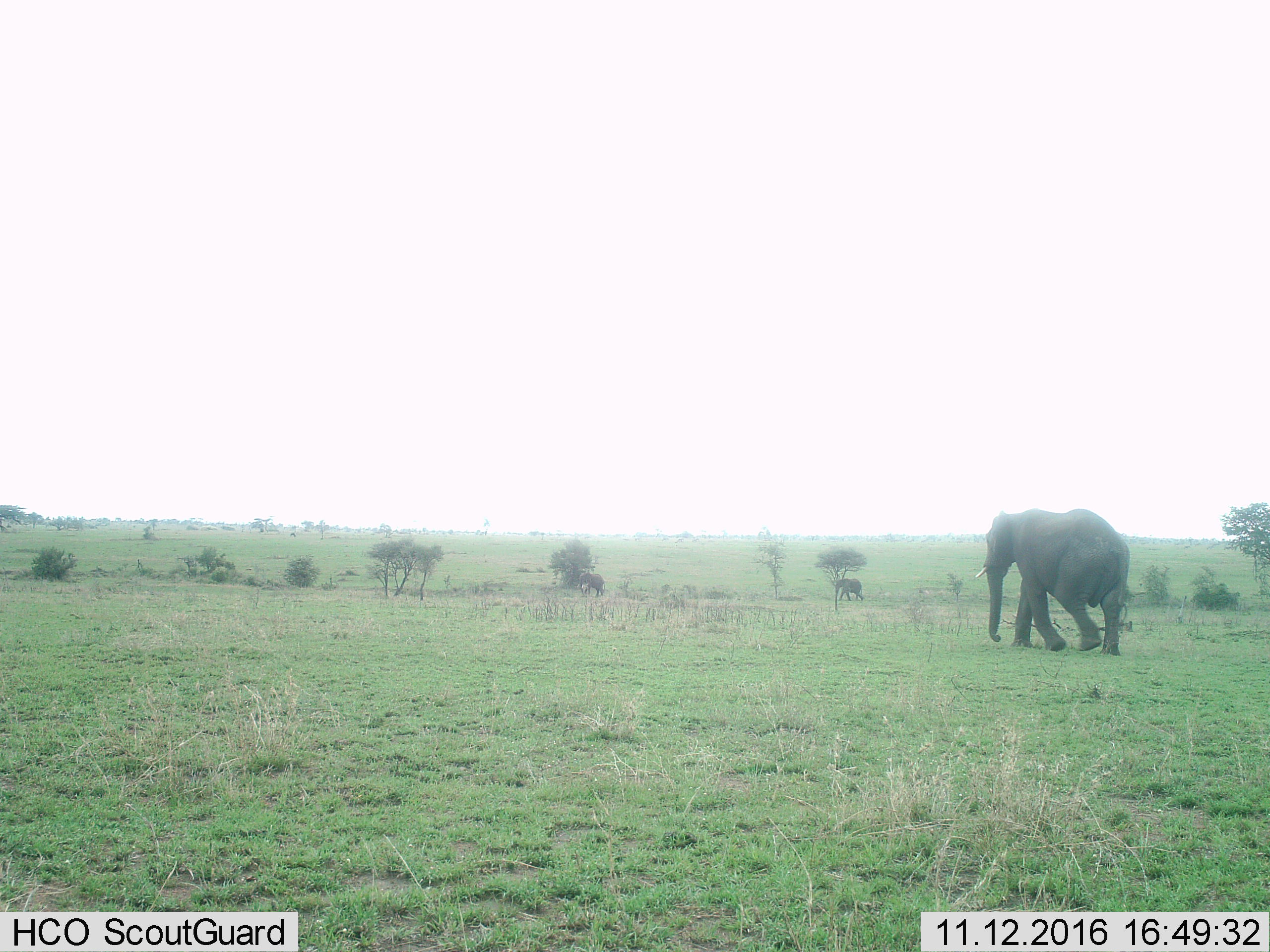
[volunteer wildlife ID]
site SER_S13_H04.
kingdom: Animalia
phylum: Chordata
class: Mammalia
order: Proboscidea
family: Elephantidae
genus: Loxodonta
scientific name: Loxodonta africana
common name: african bush elephant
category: elephant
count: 3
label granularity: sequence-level